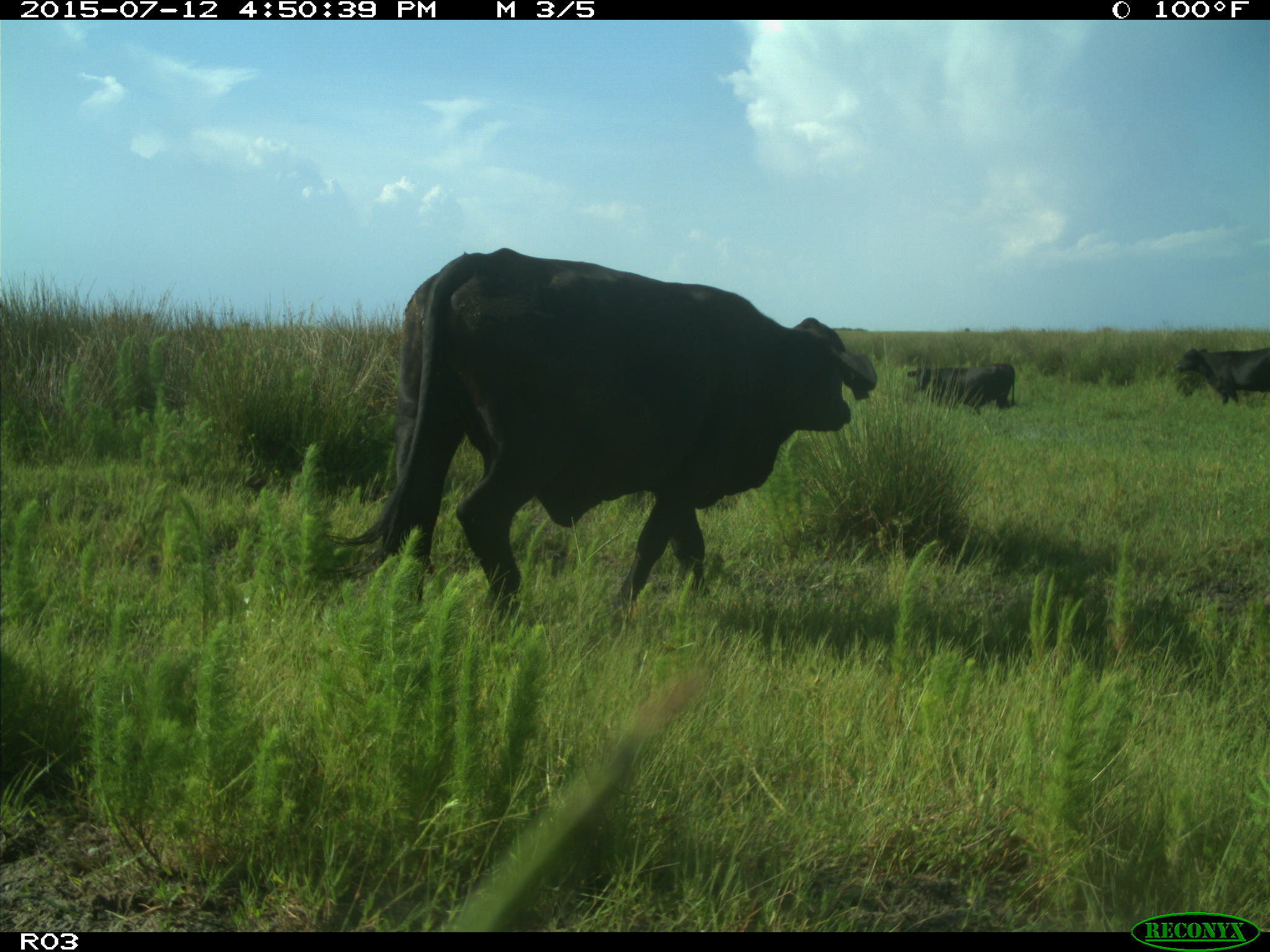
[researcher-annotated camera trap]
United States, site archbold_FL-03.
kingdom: Animalia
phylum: Chordata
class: Mammalia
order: Artiodactyla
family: Bovidae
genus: Bos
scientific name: Bos taurus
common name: domestic cow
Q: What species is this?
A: Bos taurus (domestic cow).